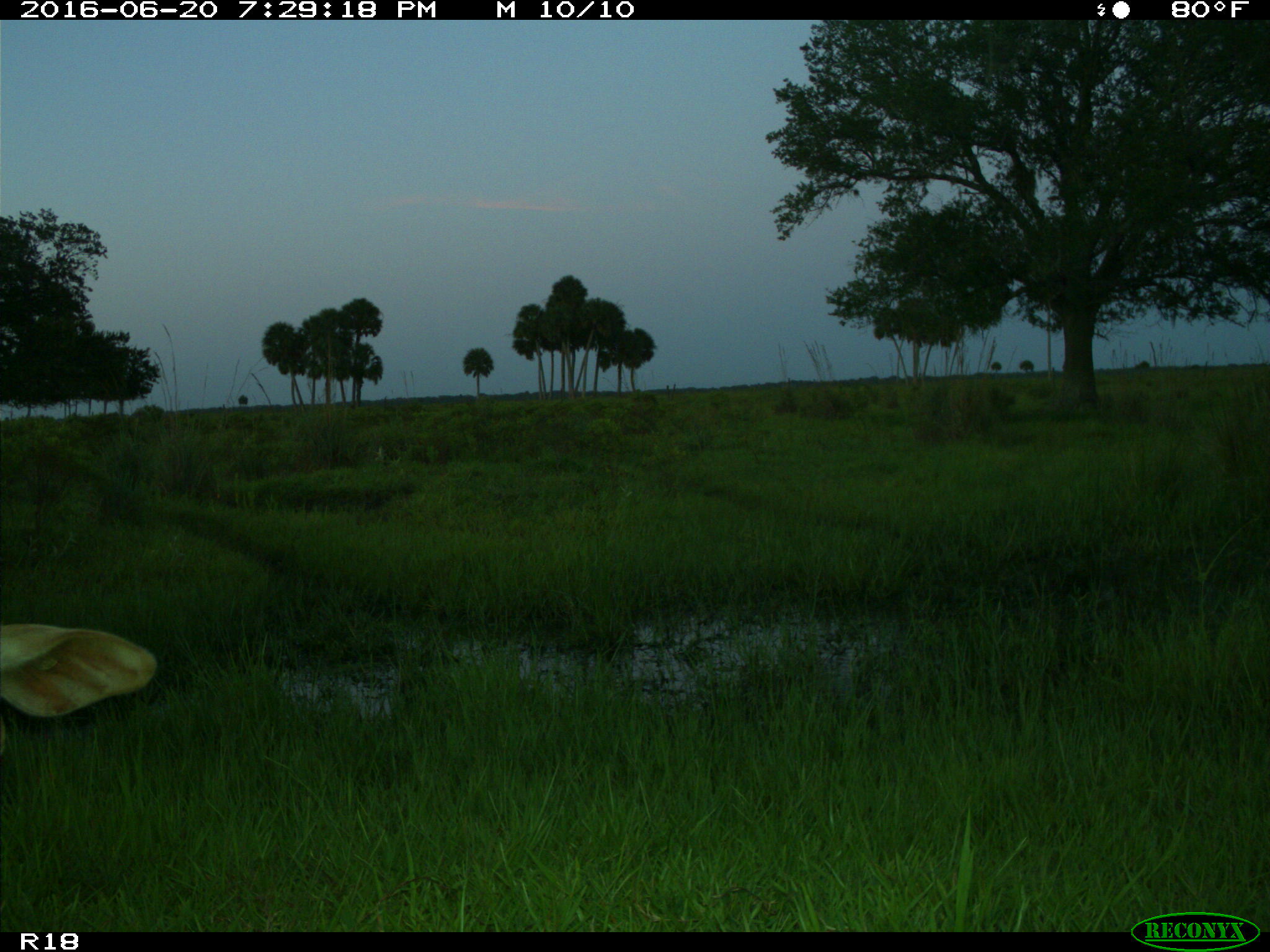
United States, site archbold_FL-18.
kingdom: Animalia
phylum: Chordata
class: Mammalia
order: Artiodactyla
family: Bovidae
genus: Bos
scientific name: Bos taurus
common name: domestic cow